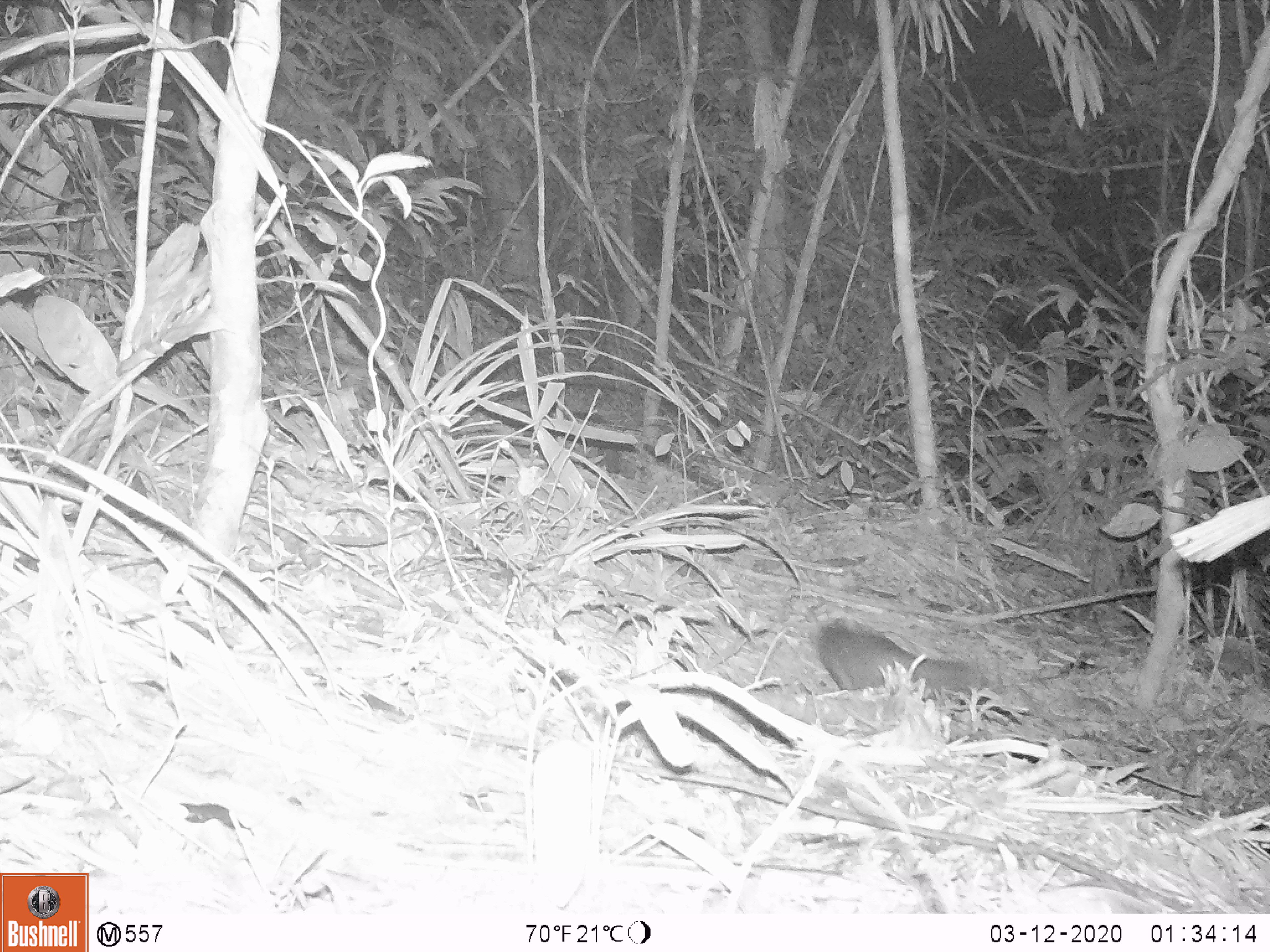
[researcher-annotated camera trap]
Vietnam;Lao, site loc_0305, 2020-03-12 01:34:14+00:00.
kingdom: Animalia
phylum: Chordata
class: Mammalia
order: Carnivora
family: Mustelidae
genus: Melogale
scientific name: Melogale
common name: ferret badger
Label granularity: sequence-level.